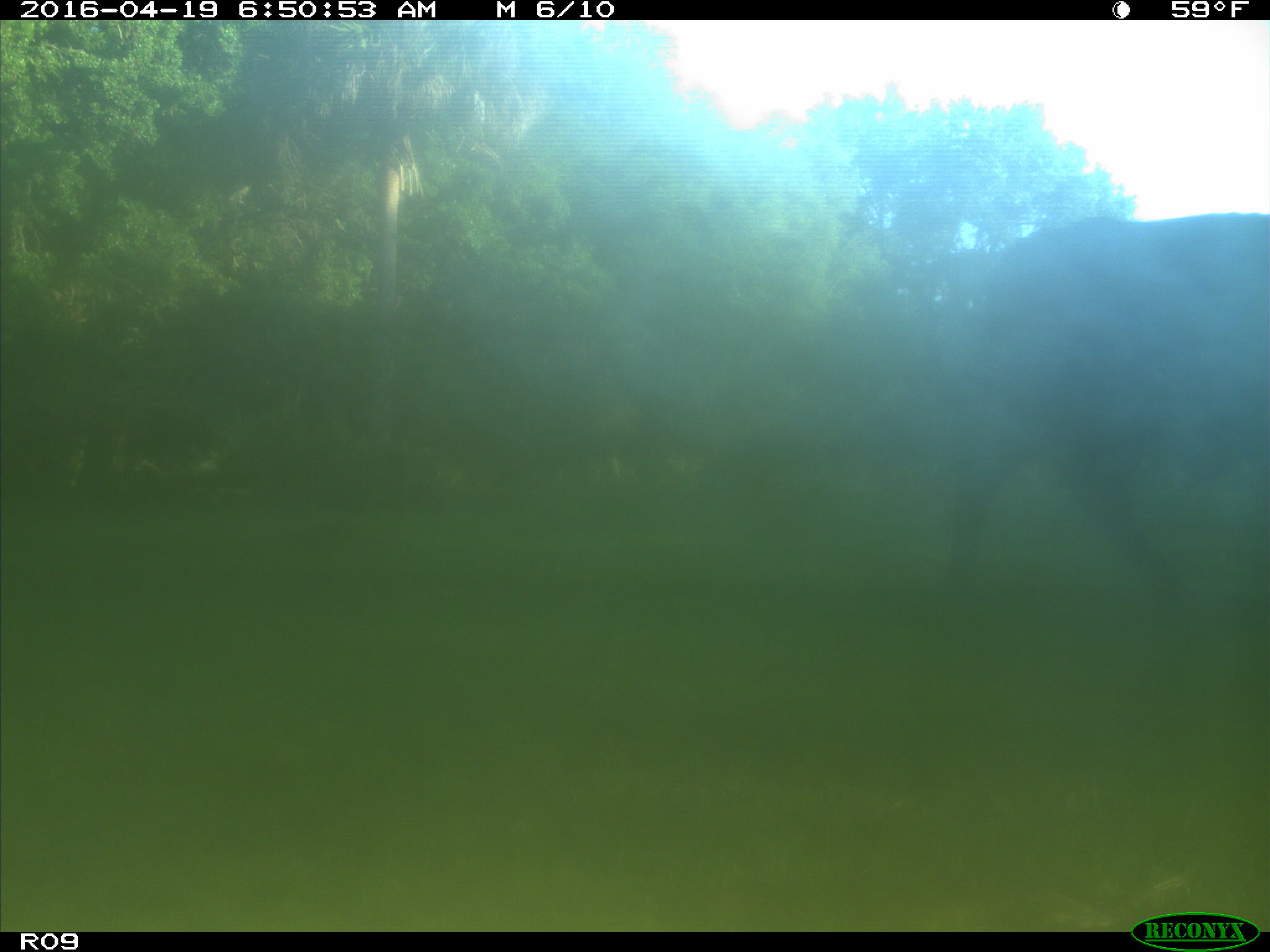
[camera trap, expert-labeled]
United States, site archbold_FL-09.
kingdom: Animalia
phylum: Chordata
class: Mammalia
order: Artiodactyla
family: Bovidae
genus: Bos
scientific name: Bos taurus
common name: domestic cow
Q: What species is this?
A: Bos taurus (domestic cow).